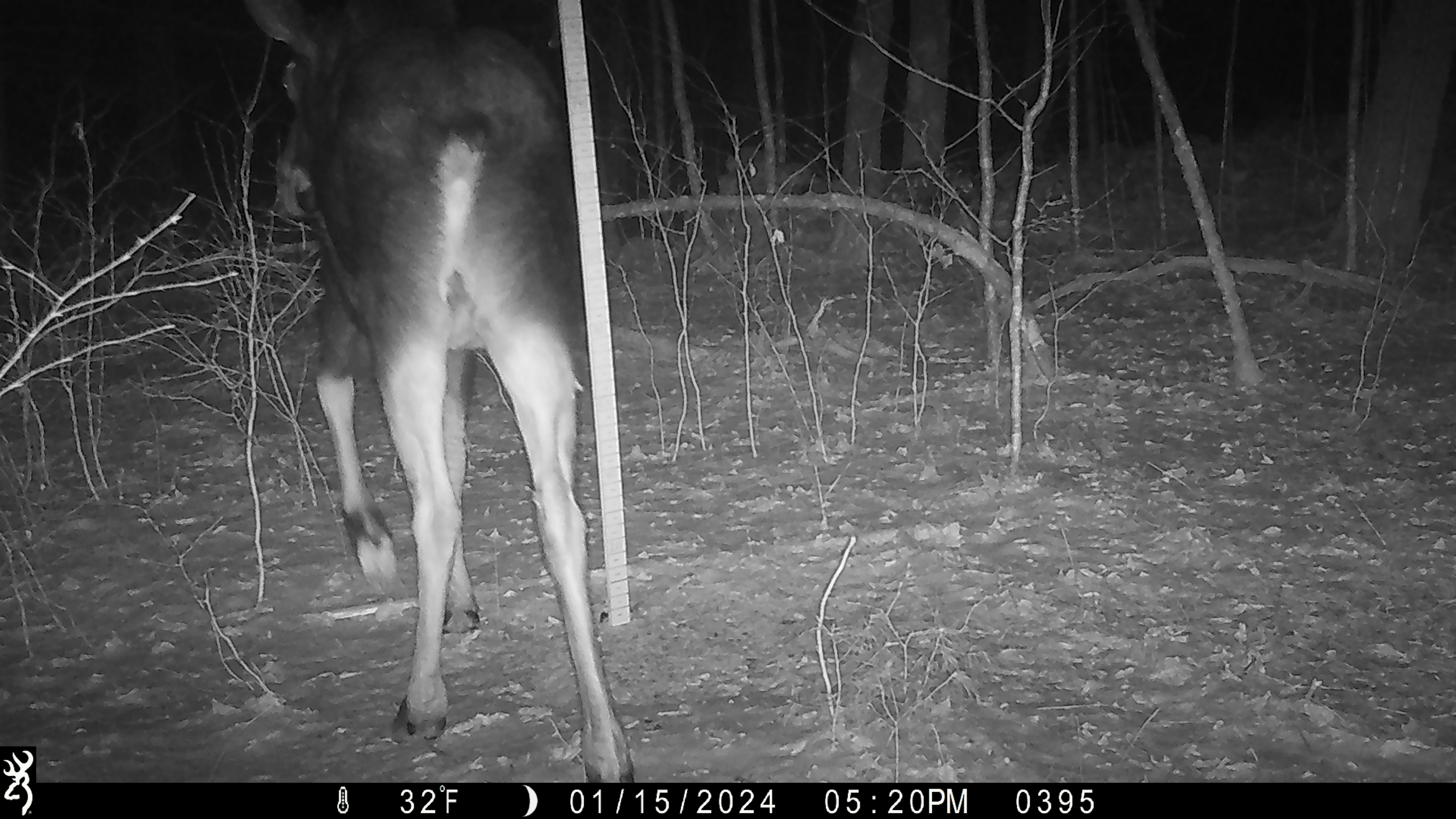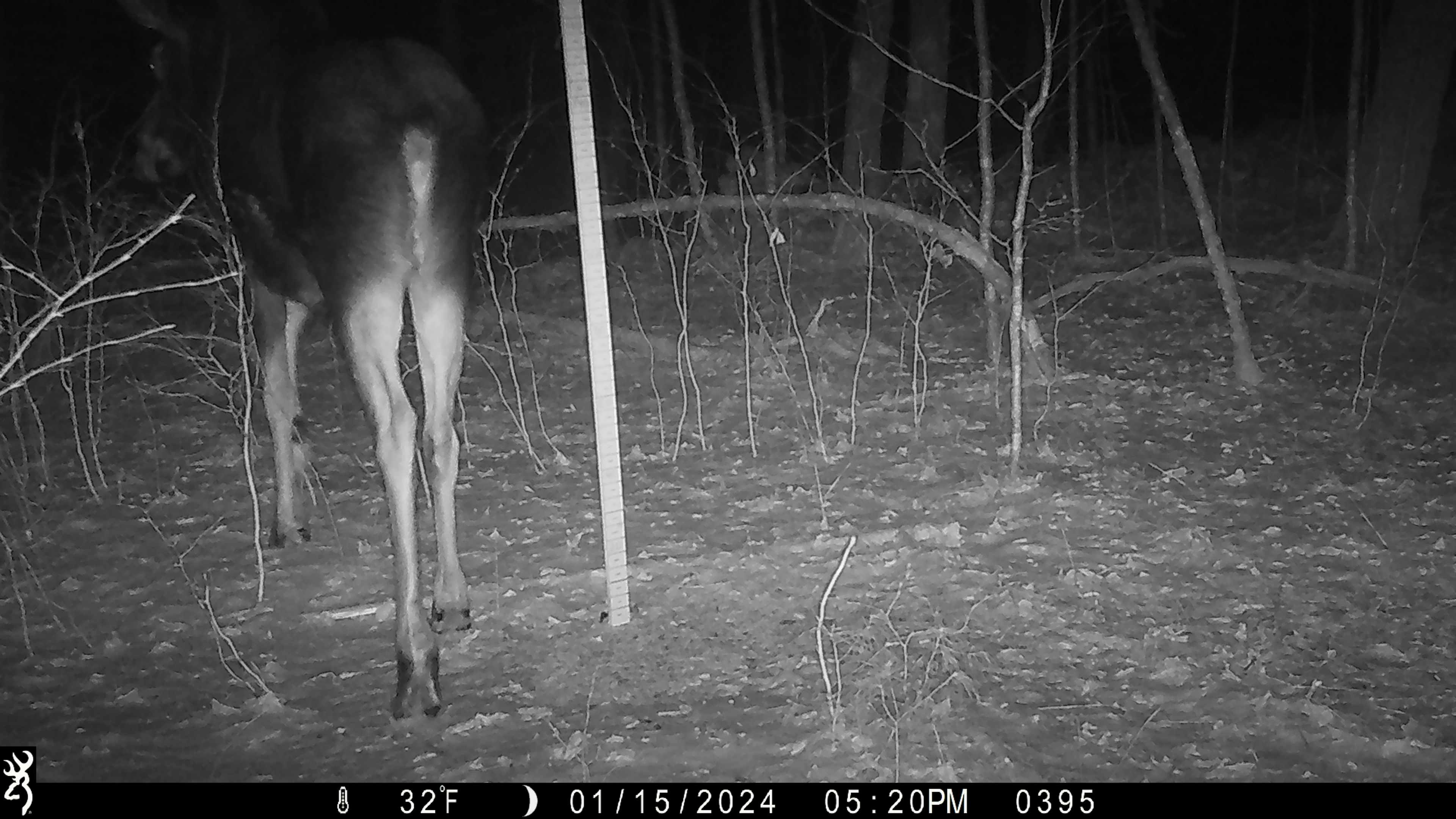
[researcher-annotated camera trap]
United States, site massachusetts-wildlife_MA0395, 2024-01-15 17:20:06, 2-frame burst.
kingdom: Animalia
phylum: Chordata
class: Mammalia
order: Artiodactyla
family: Cervidae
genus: Alces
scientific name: Alces alces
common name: moose